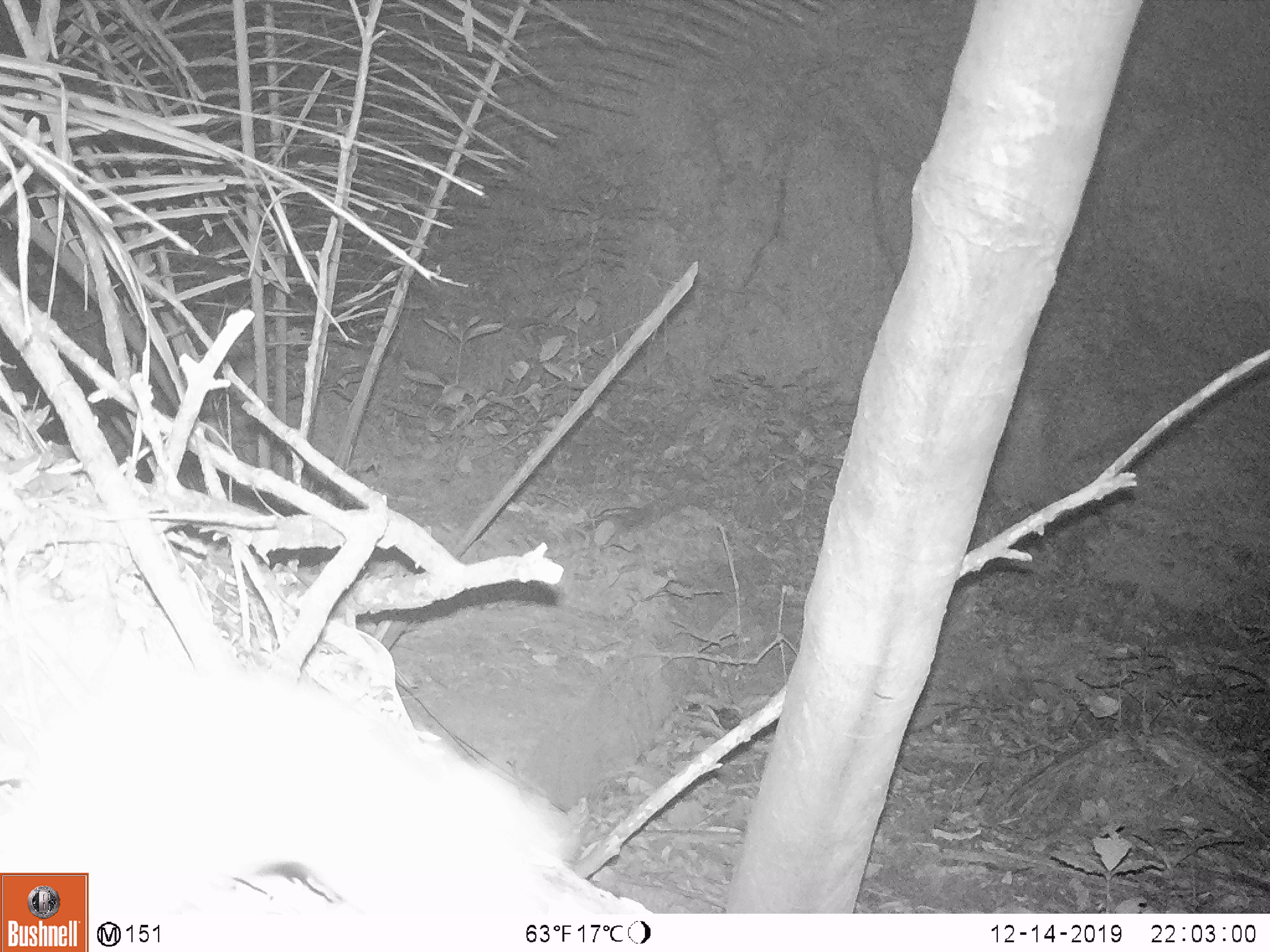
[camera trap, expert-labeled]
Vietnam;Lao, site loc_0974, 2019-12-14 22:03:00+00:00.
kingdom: Animalia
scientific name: Animalia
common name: animal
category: unidentified small animal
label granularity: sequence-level